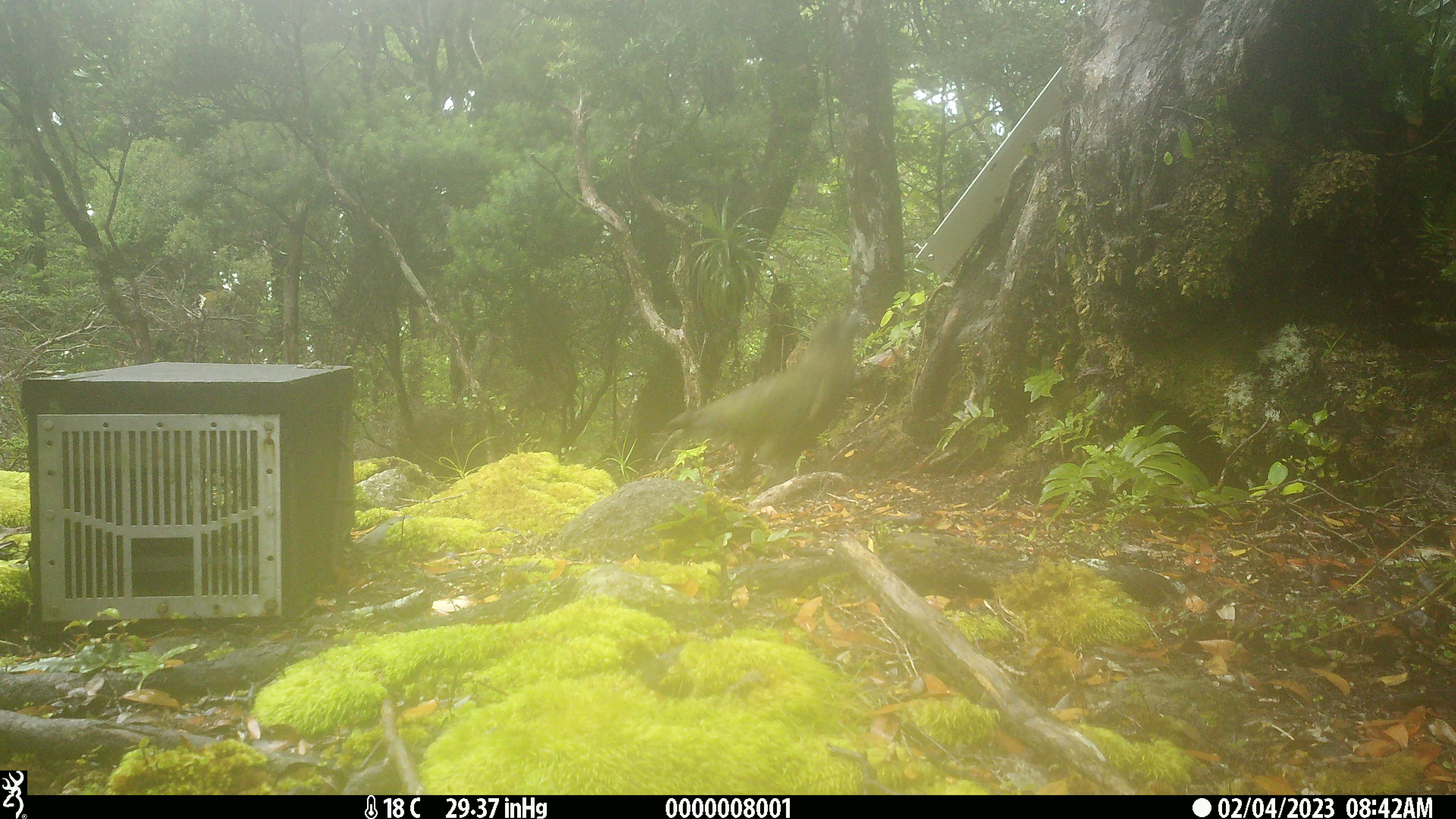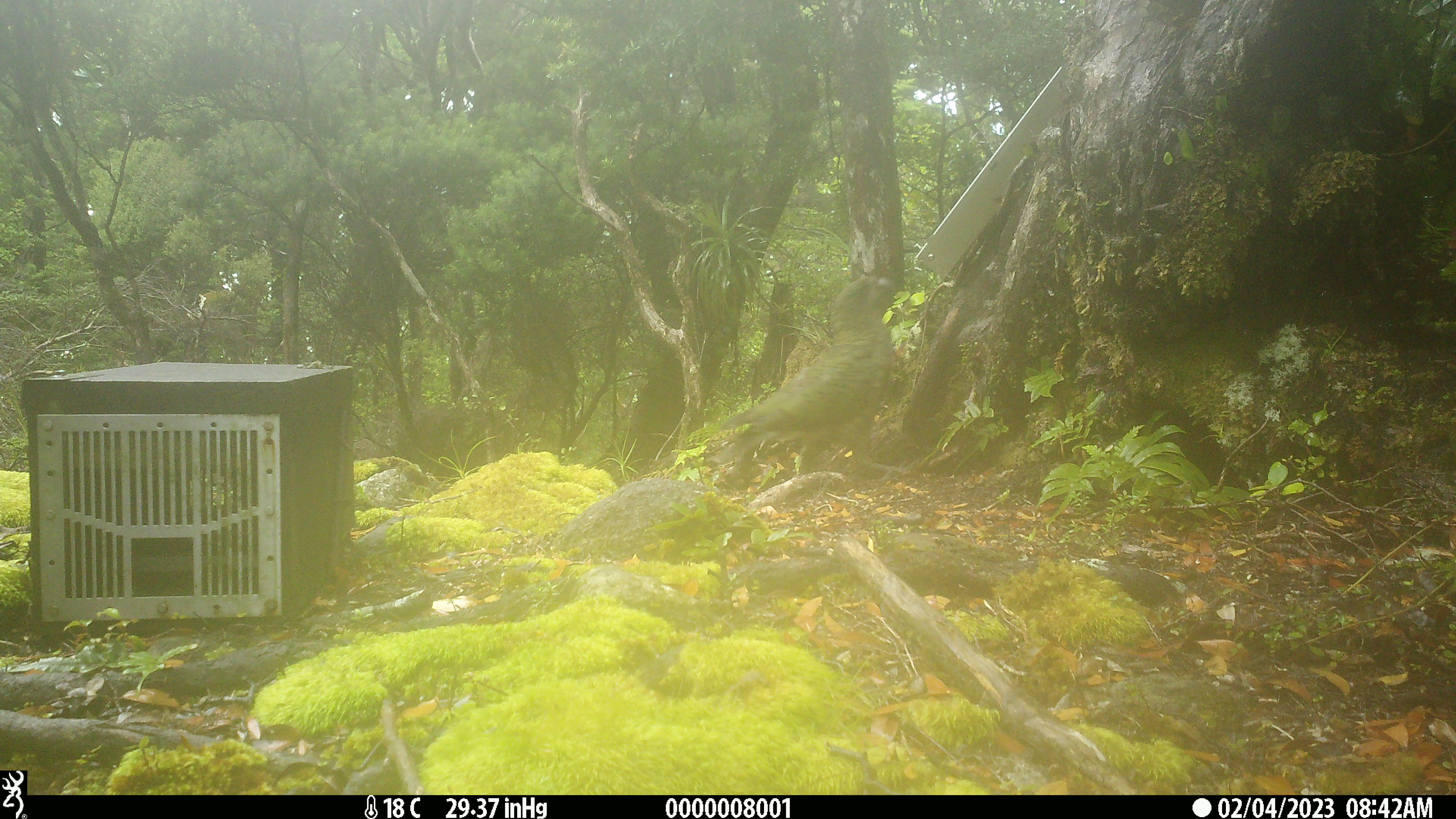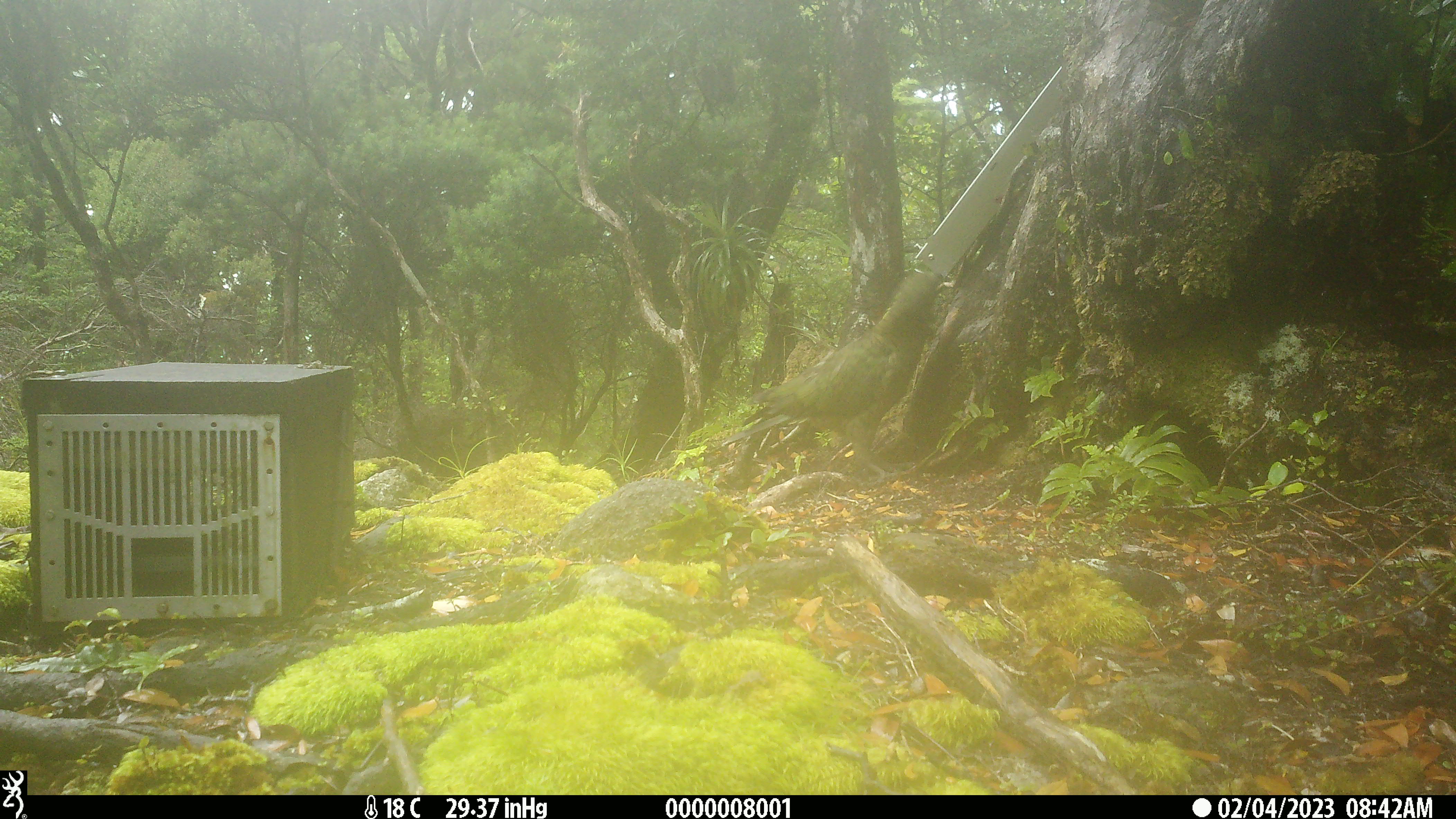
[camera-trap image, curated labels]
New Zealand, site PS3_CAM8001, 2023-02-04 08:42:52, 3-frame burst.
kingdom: Animalia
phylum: Chordata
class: Aves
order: Psittaciformes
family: Strigopidae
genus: Nestor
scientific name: Nestor notabilis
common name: kea